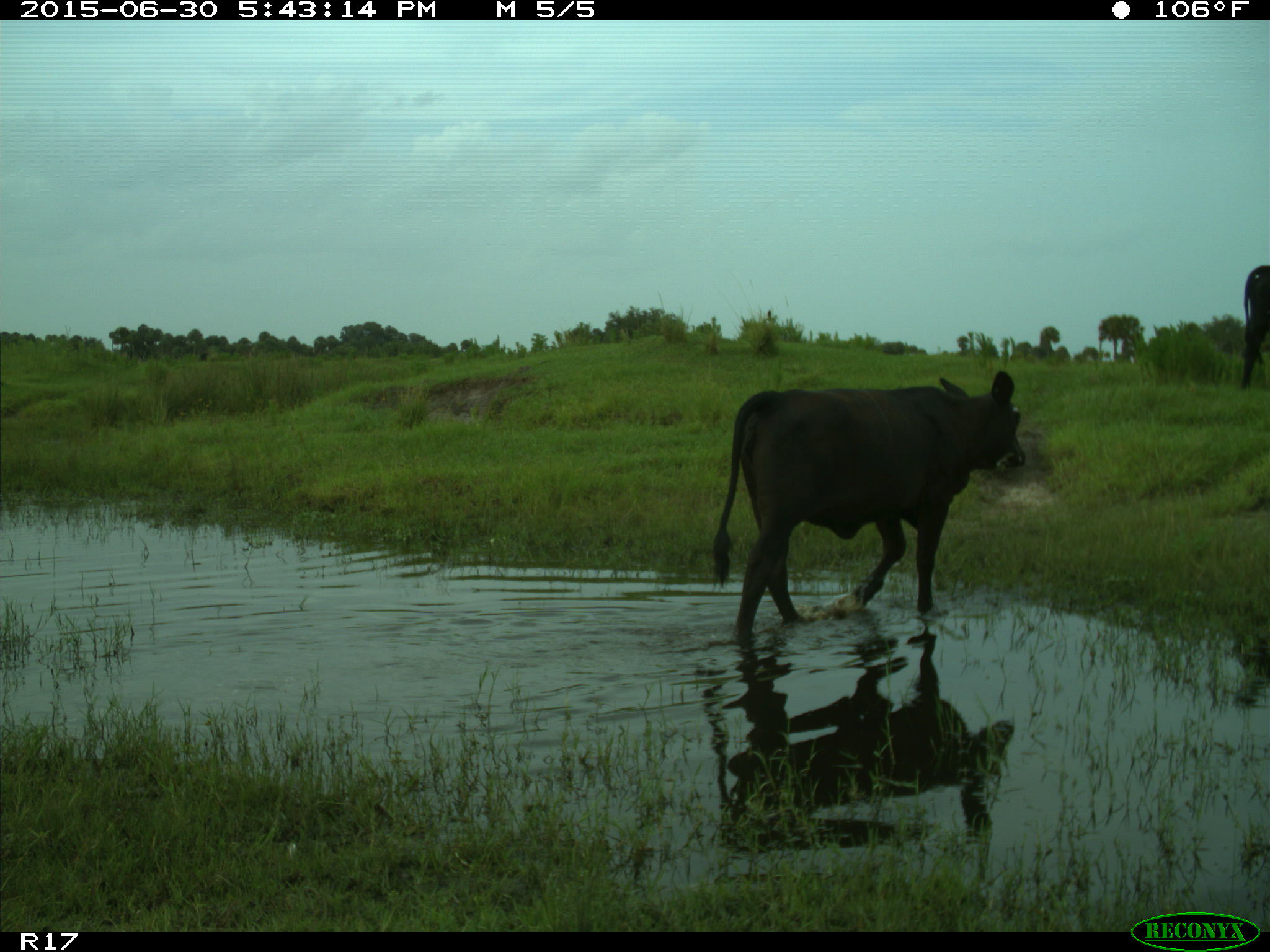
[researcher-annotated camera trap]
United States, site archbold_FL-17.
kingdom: Animalia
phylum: Chordata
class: Mammalia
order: Artiodactyla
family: Bovidae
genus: Bos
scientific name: Bos taurus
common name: domestic cow